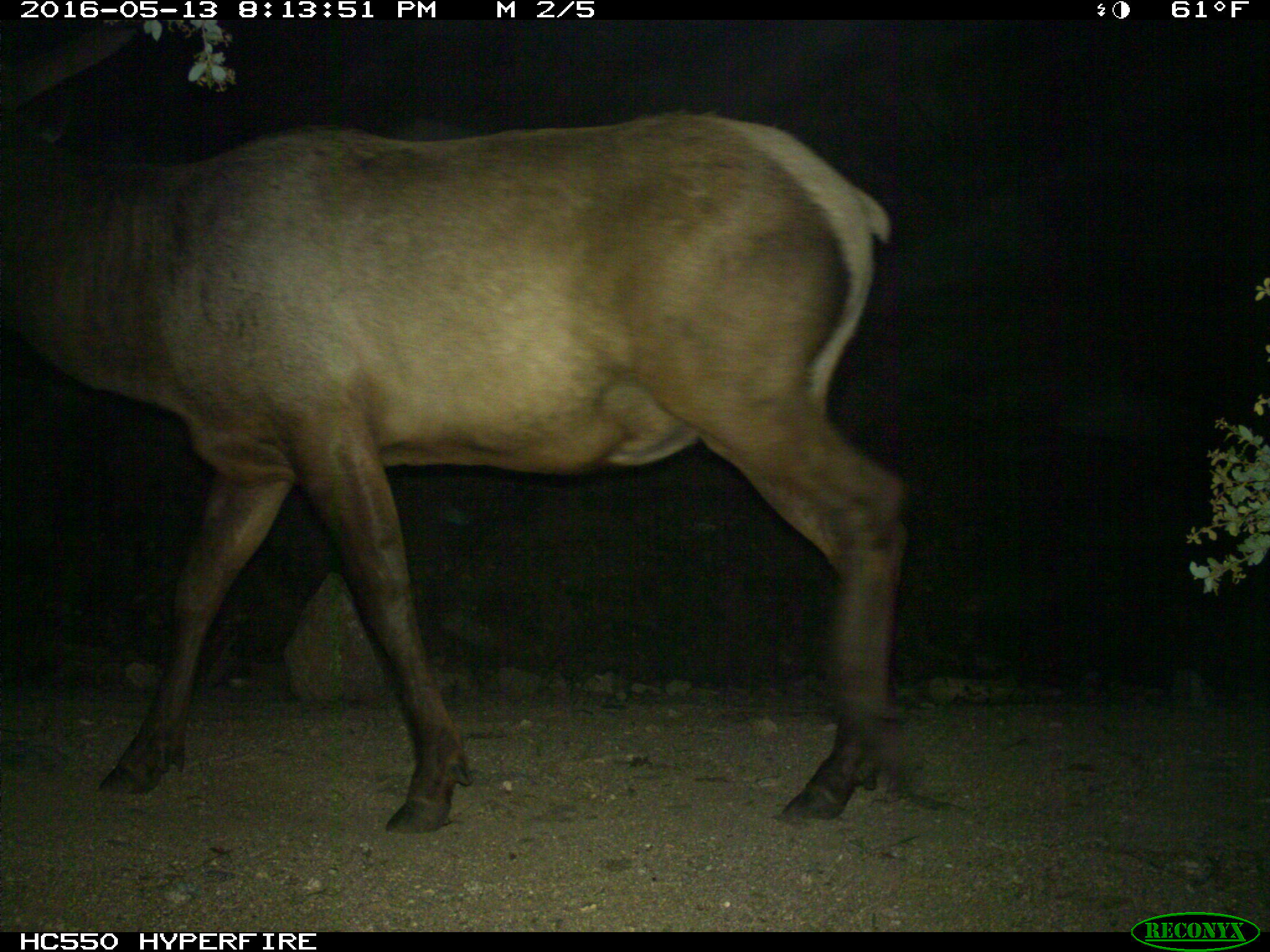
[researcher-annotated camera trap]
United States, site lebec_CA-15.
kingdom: Animalia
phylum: Chordata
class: Mammalia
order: Artiodactyla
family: Cervidae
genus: Cervus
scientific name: Cervus canadensis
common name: elk